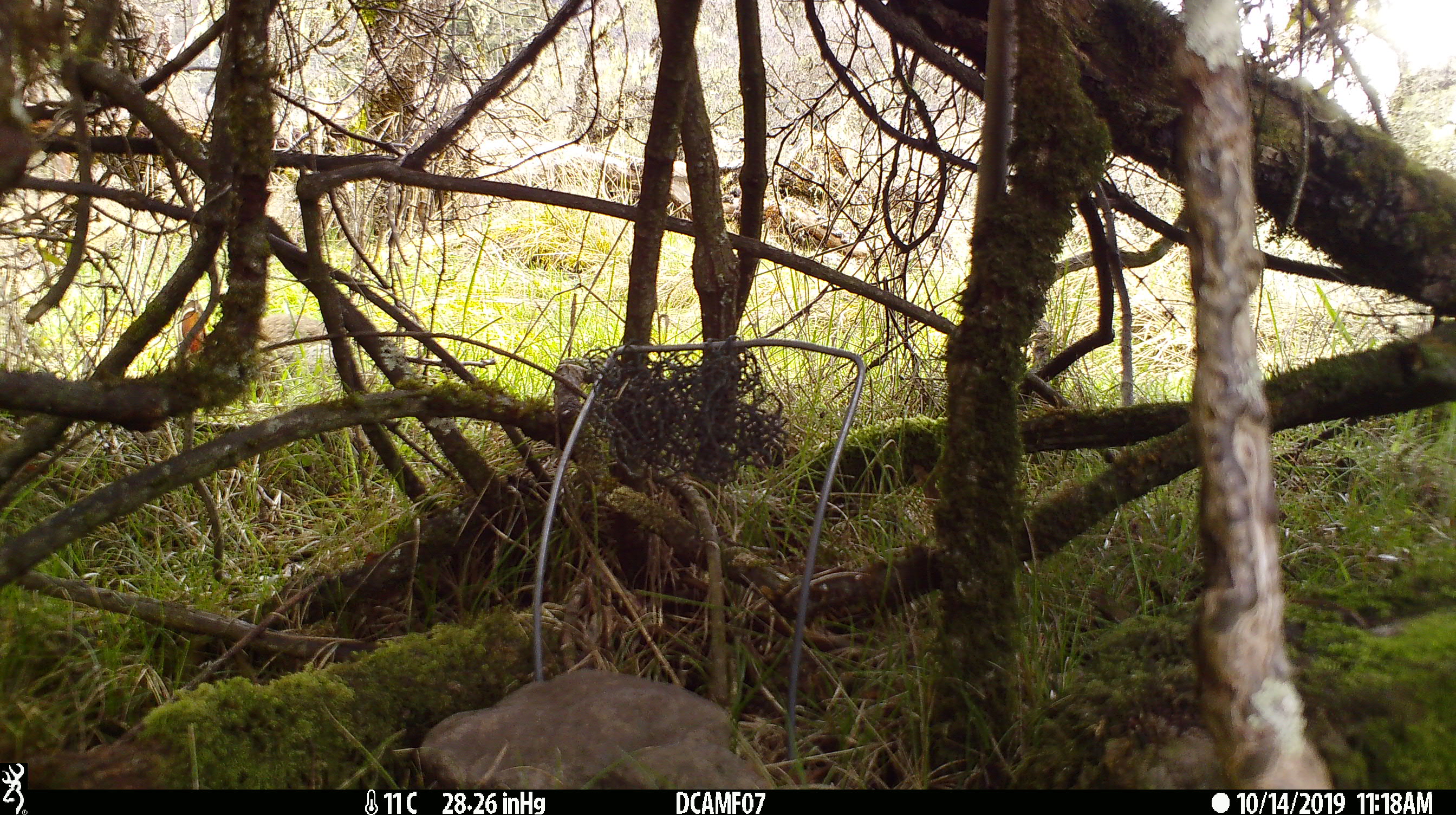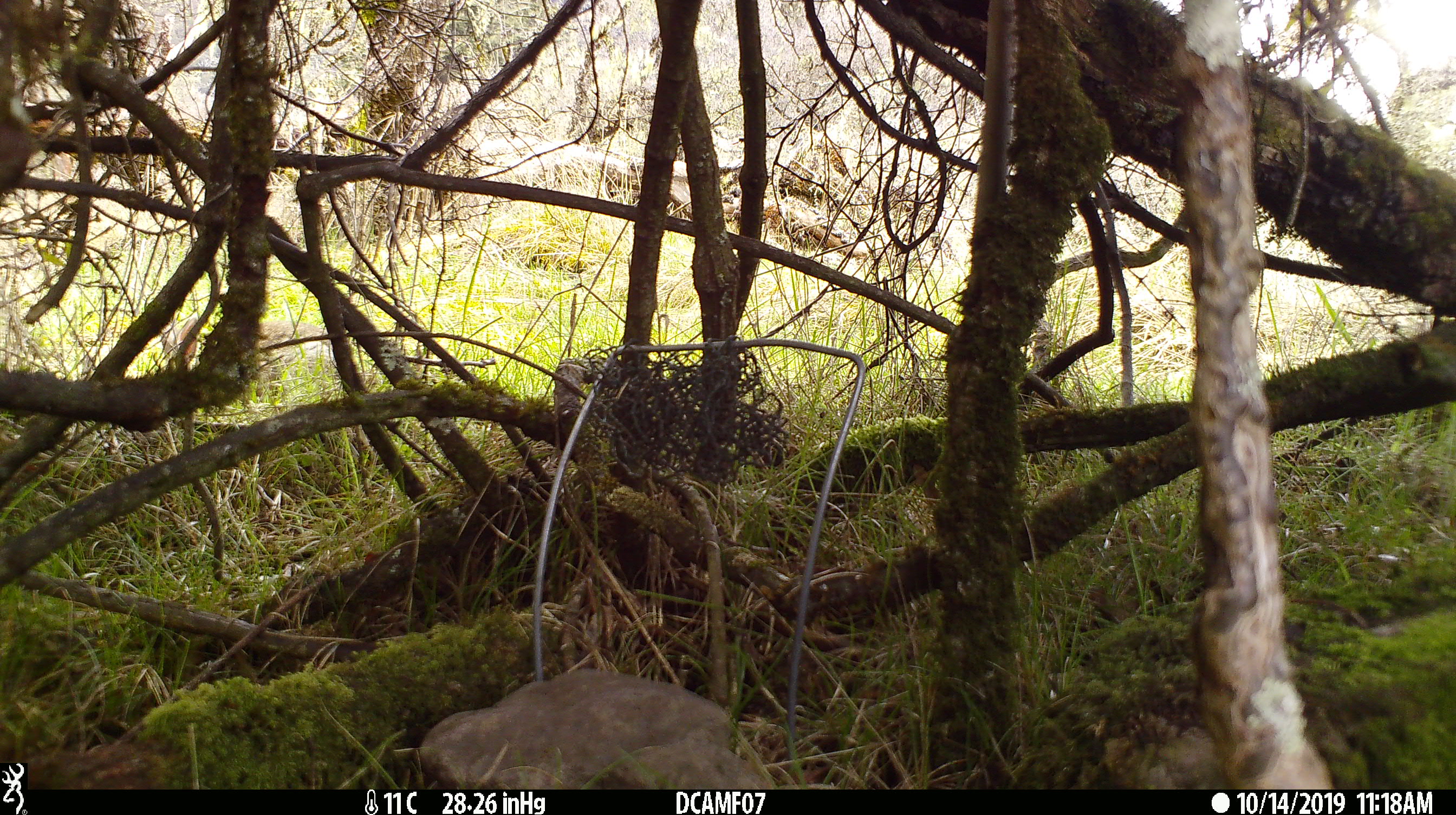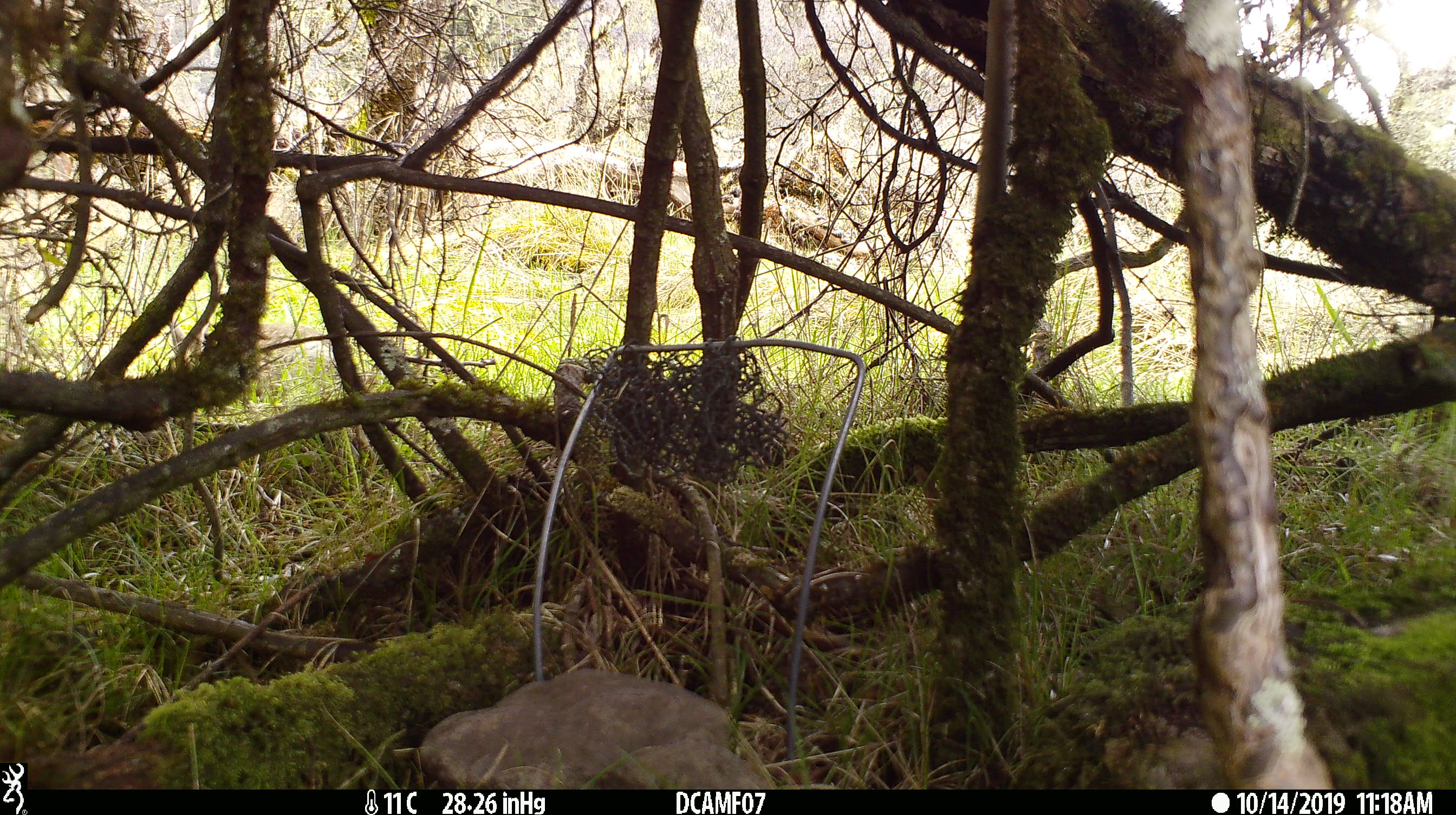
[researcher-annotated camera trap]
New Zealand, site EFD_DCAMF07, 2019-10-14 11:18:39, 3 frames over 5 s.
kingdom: Animalia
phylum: Chordata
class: Mammalia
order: Lagomorpha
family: Leporidae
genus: Oryctolagus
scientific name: Oryctolagus cuniculus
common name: european rabbit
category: rabbit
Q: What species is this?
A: Rabbit (european rabbit) (Oryctolagus cuniculus).